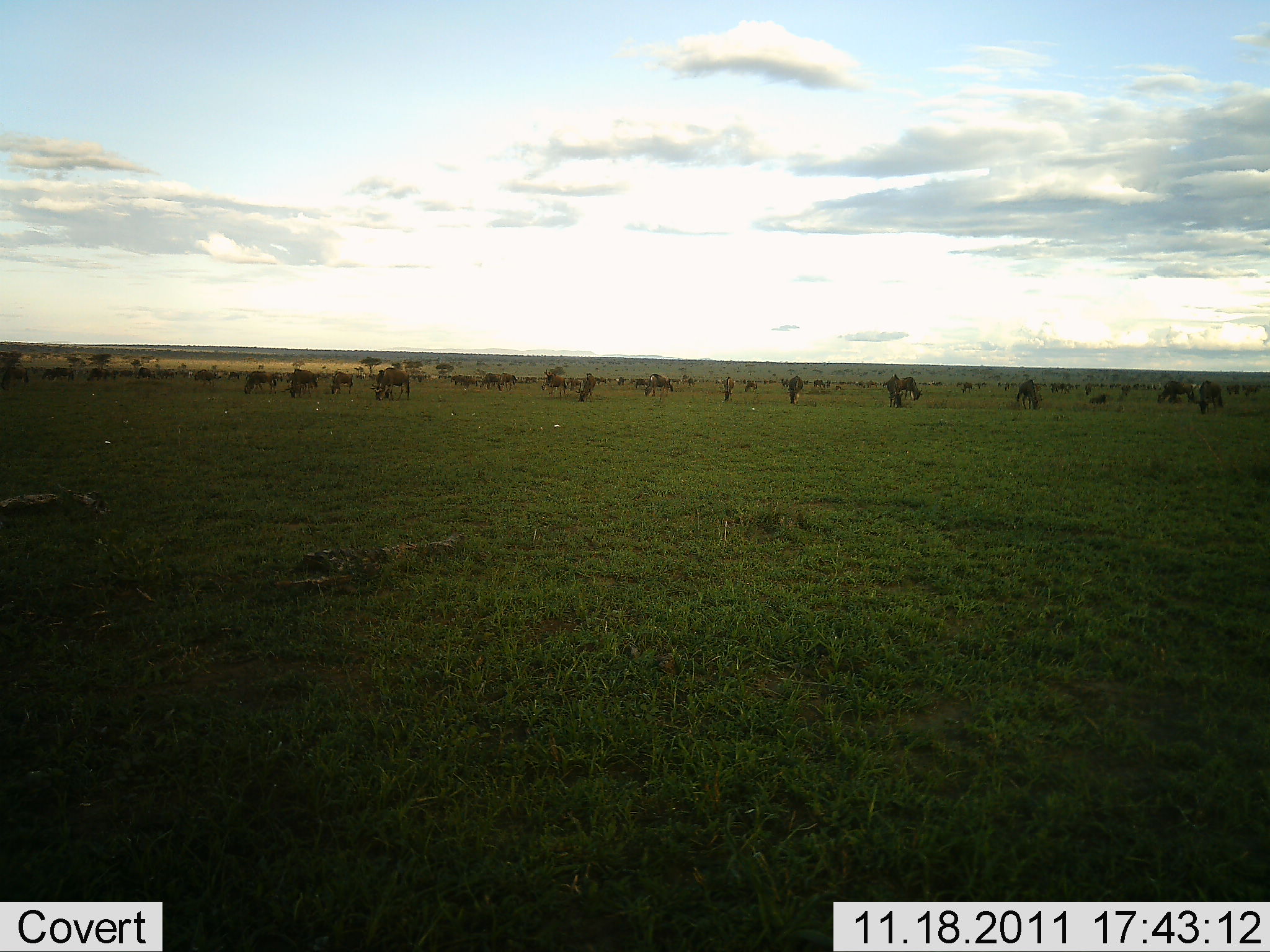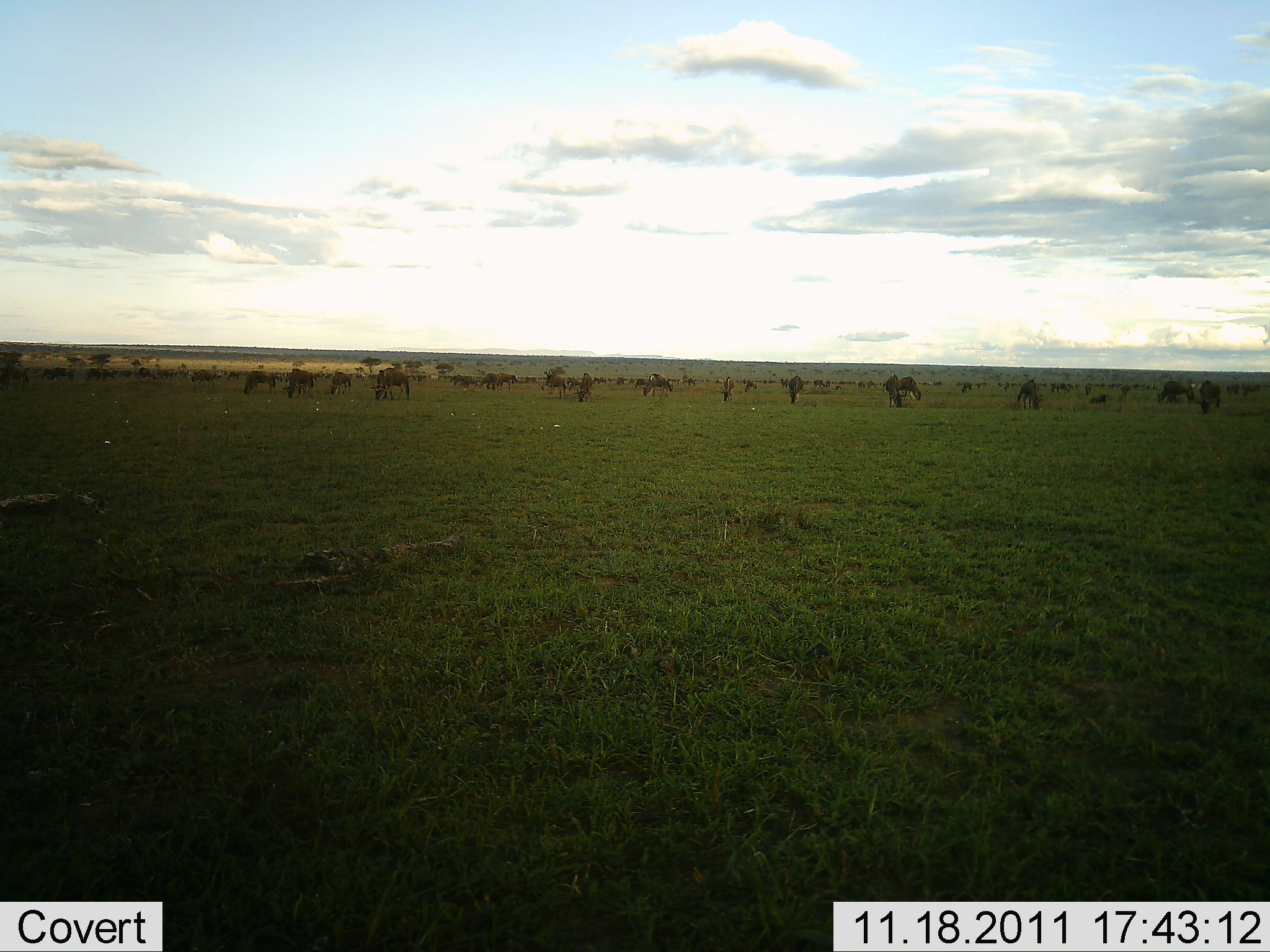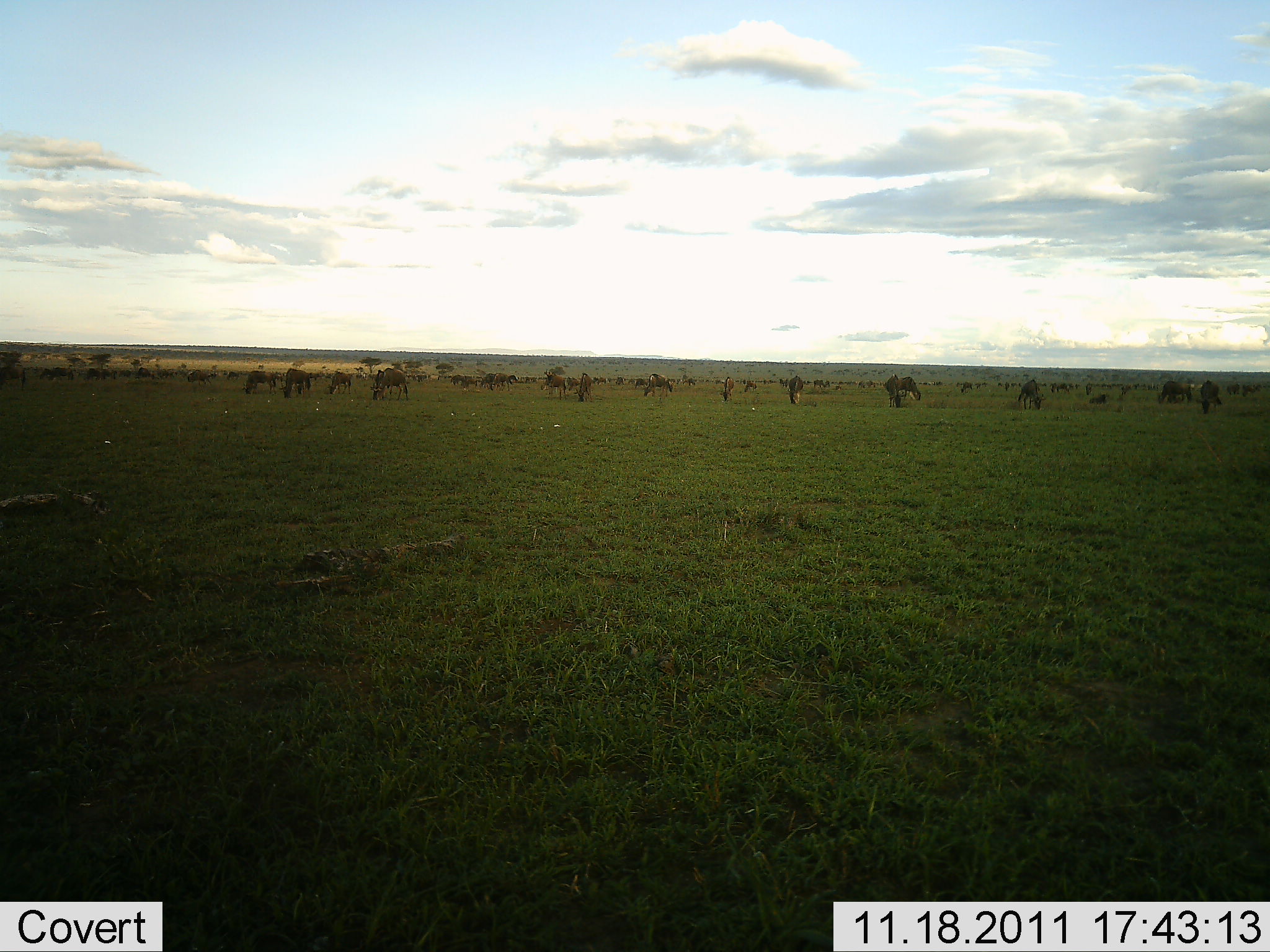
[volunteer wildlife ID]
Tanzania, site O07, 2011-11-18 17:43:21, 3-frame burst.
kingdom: Animalia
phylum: Chordata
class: Mammalia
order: Artiodactyla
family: Bovidae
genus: Connochaetes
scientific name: Connochaetes taurinus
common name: blue wildebeest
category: wildebeest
Wildebeest (blue wildebeest) (Connochaetes taurinus), count 11-50. Behavior (volunteer vote fractions): standing 55%, resting 9%, moving 18%, interacting 0%. Young present (vote fraction): 0%. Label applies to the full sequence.